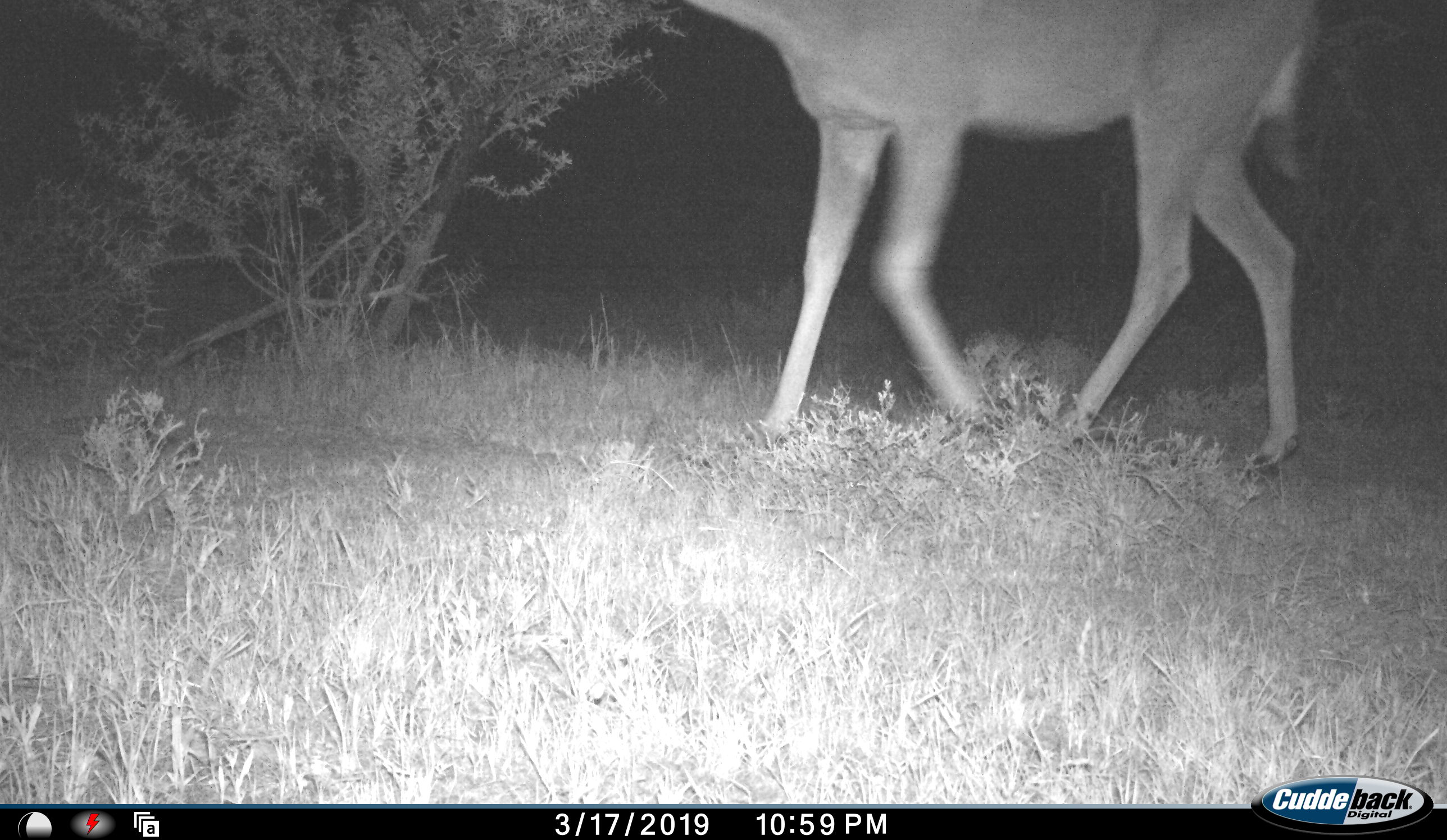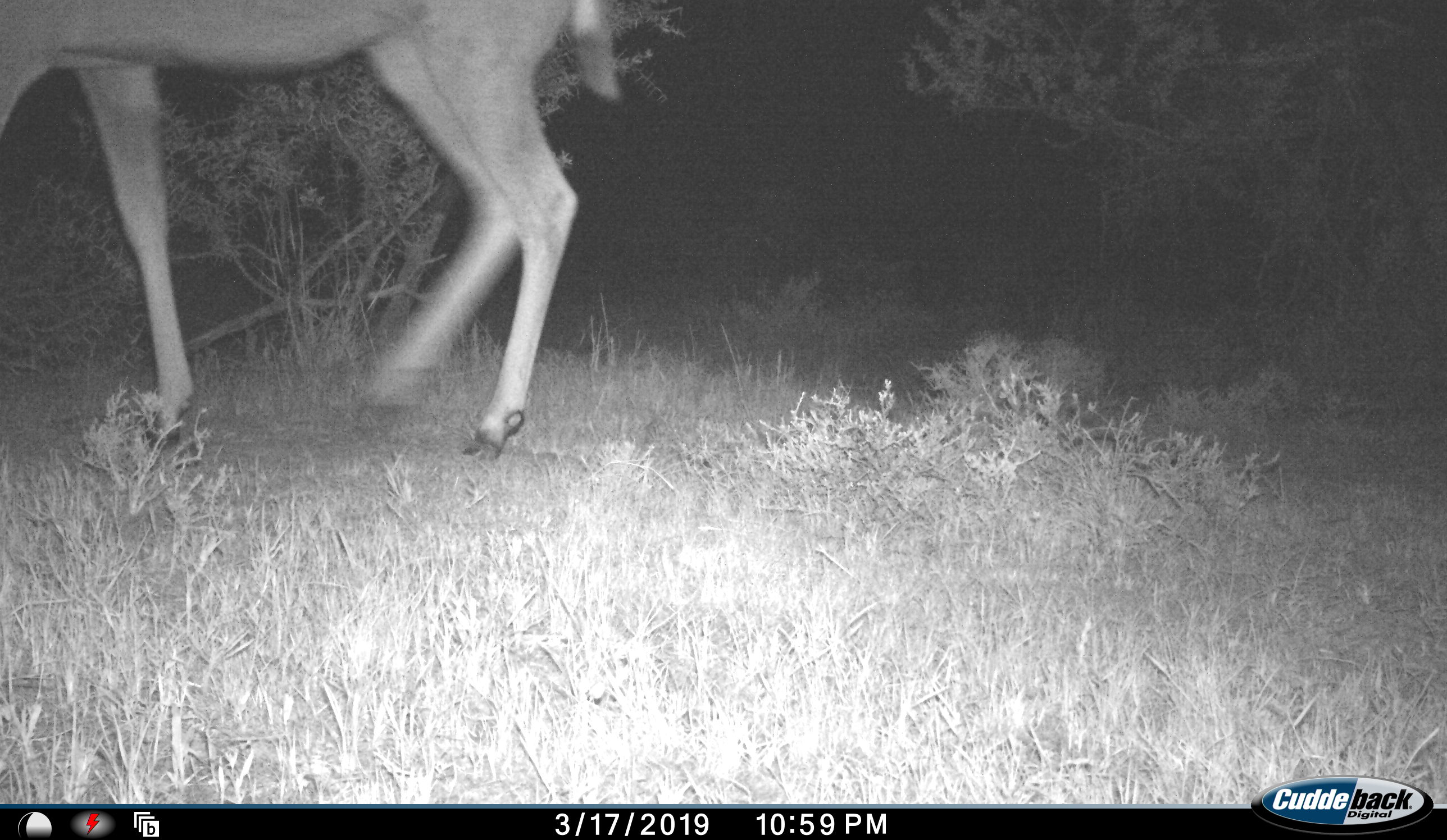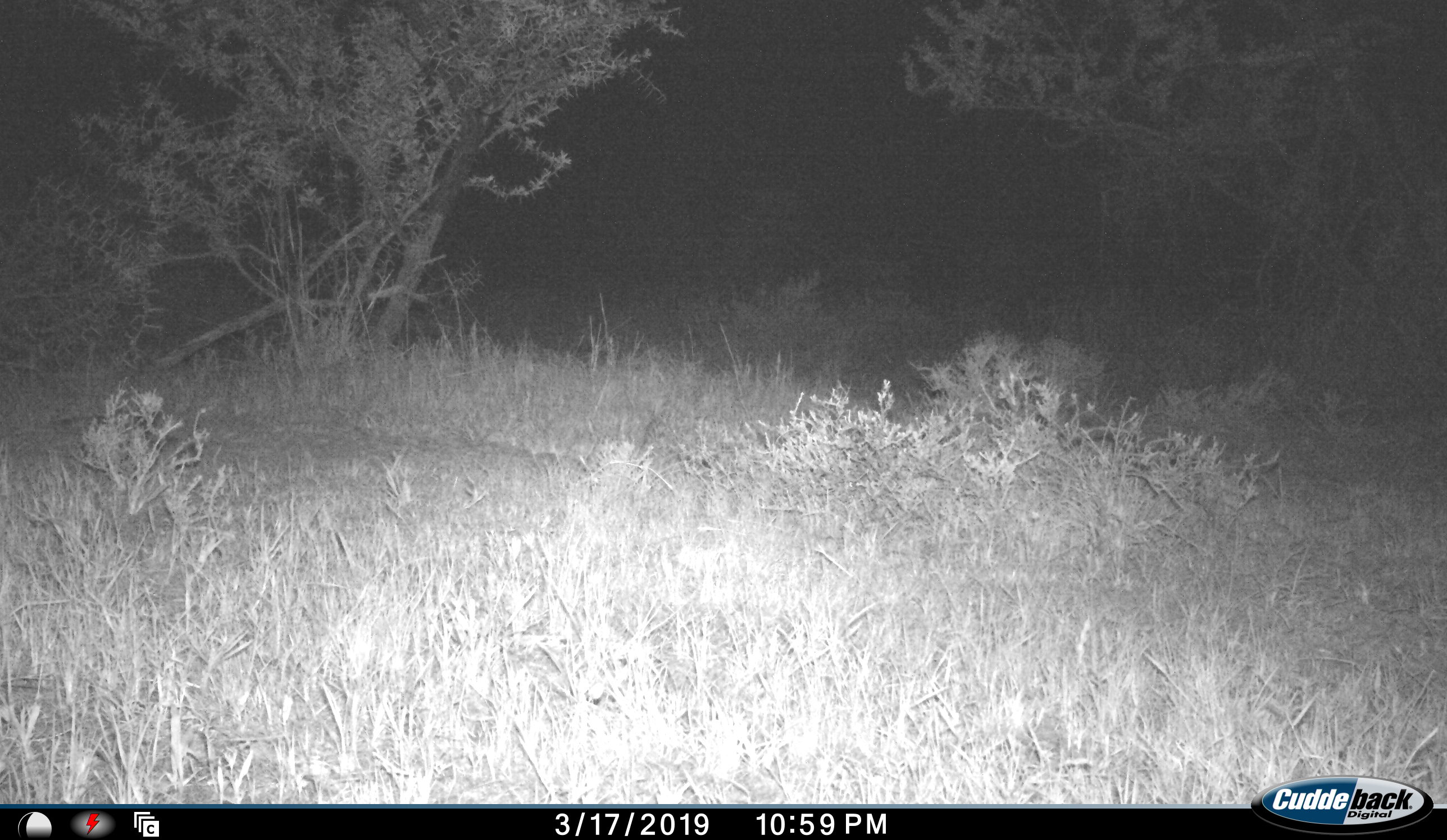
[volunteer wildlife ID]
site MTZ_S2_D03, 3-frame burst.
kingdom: Animalia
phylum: Chordata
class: Mammalia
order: Artiodactyla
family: Bovidae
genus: Tragelaphus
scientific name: Tragelaphus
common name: kudu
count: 1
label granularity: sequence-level